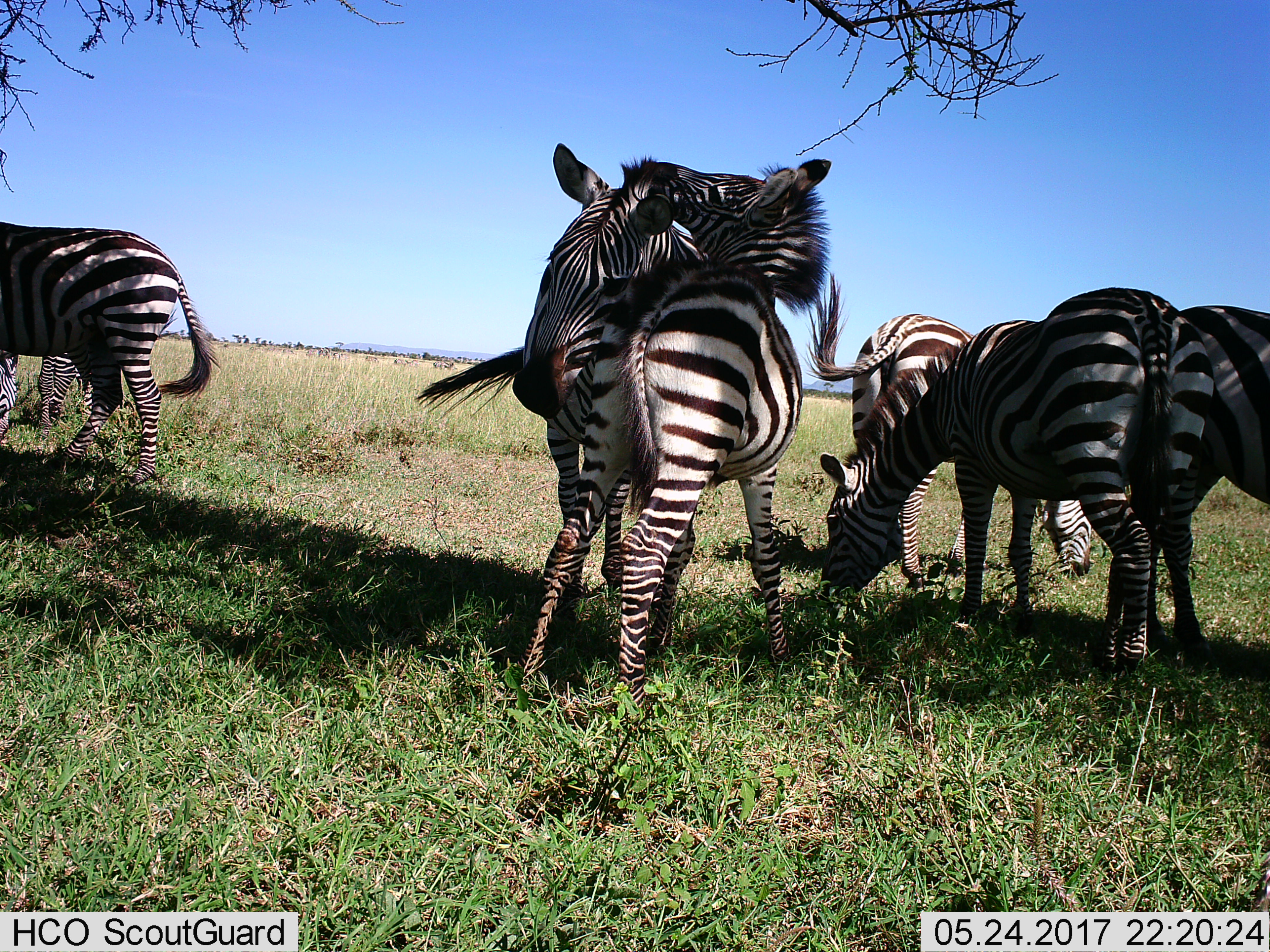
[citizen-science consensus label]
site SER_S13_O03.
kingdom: Animalia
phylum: Chordata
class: Mammalia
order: Perissodactyla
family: Equidae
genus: Equus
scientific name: Equus quagga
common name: plains zebra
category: zebraplains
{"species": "zebraplains (plains zebra) (Equus quagga)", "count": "7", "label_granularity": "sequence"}